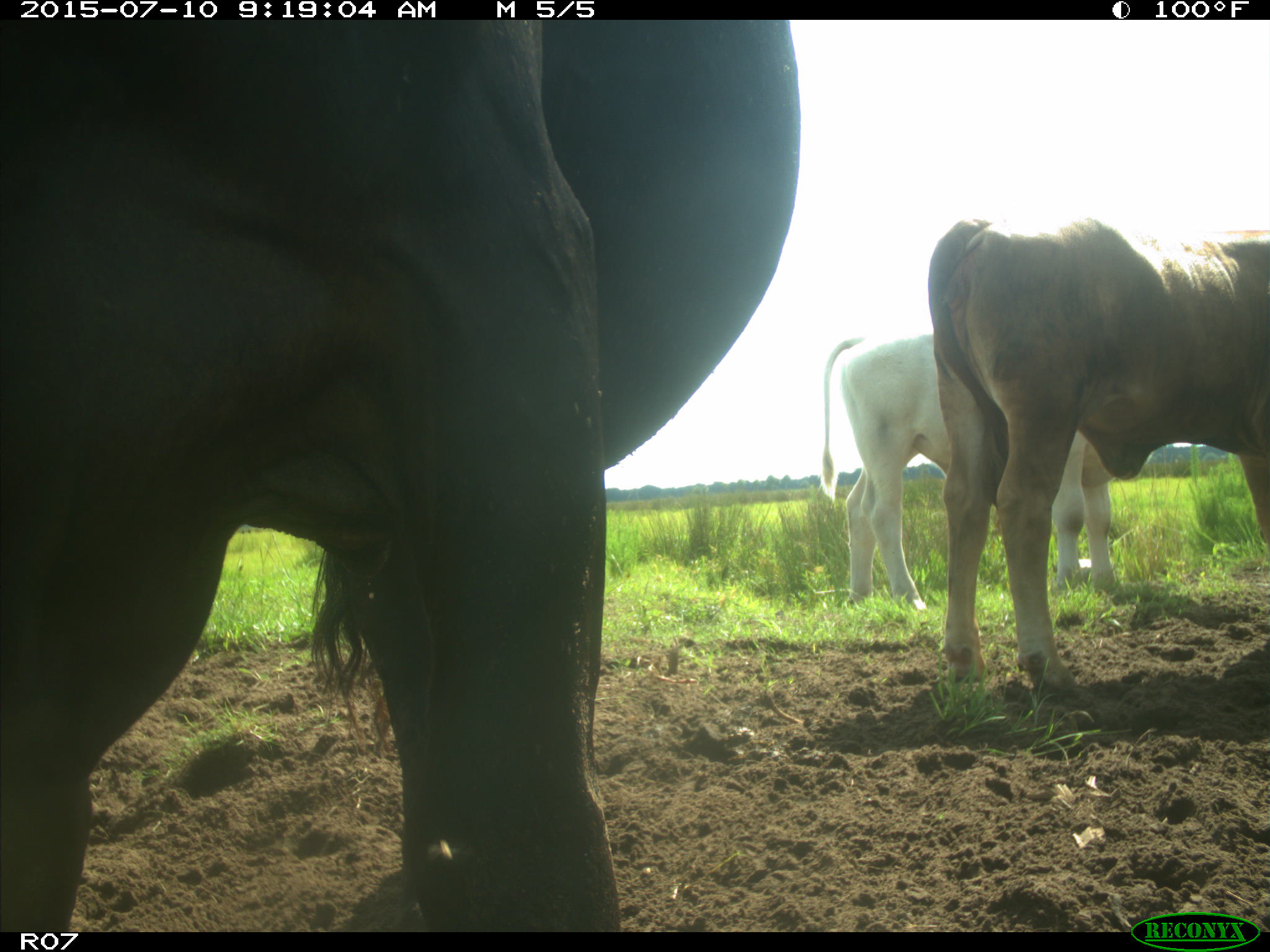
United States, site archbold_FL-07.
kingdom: Animalia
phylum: Chordata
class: Mammalia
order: Artiodactyla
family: Bovidae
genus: Bos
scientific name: Bos taurus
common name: domestic cow